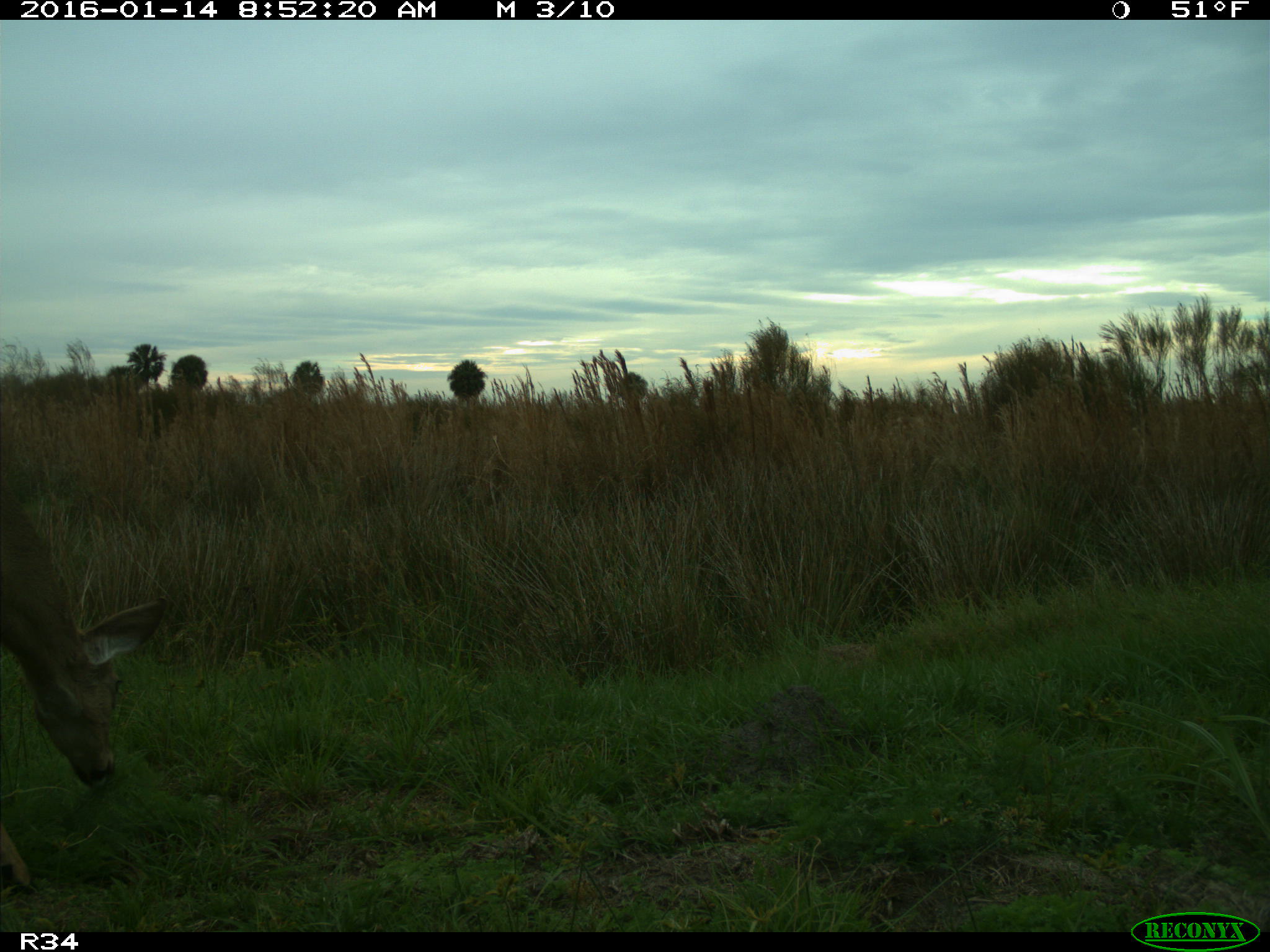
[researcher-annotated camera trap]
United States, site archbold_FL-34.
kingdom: Animalia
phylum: Chordata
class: Mammalia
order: Artiodactyla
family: Cervidae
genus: Odocoileus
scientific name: Odocoileus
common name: deer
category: unidentified deer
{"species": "unidentified deer (deer) (Odocoileus)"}